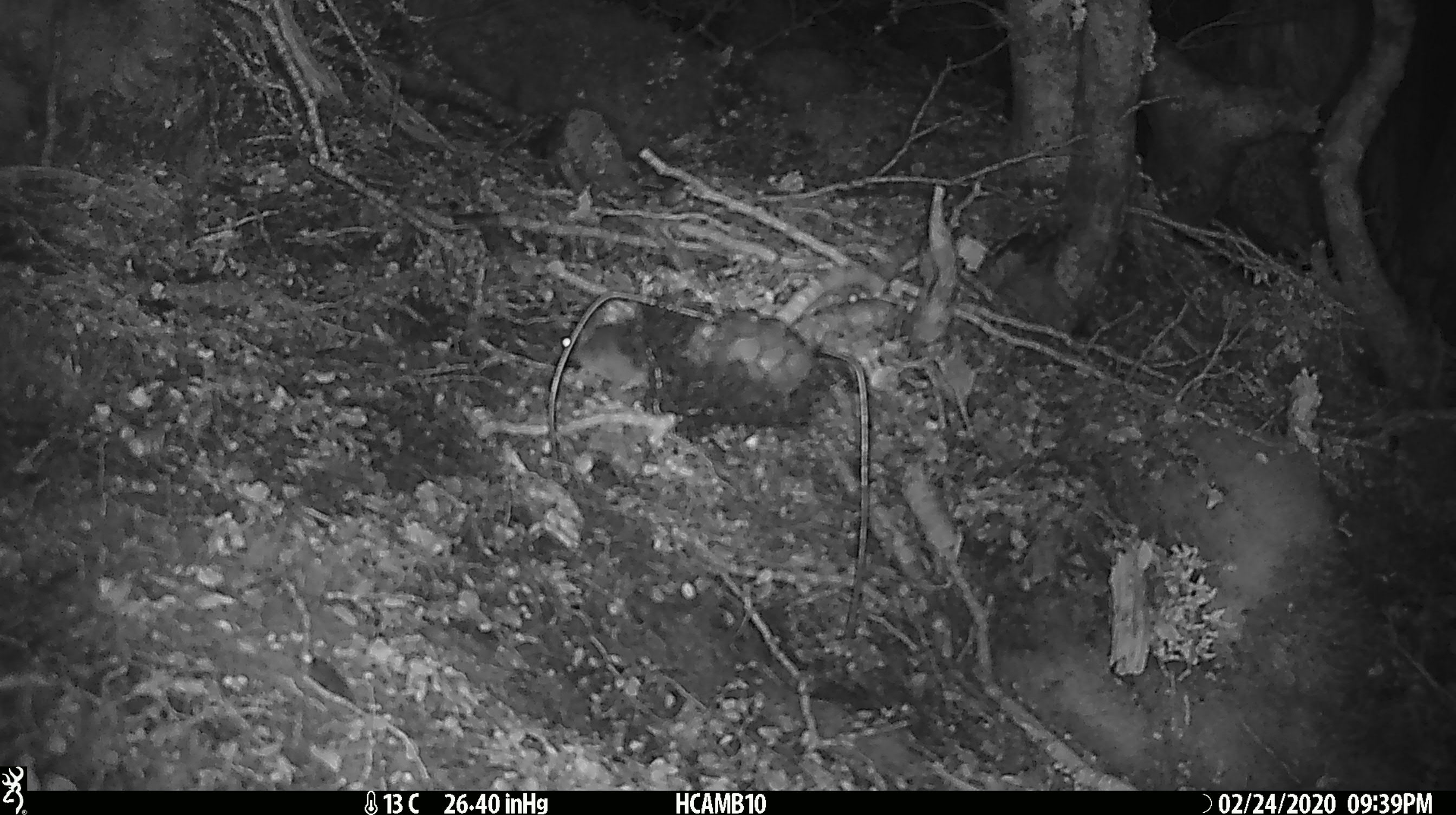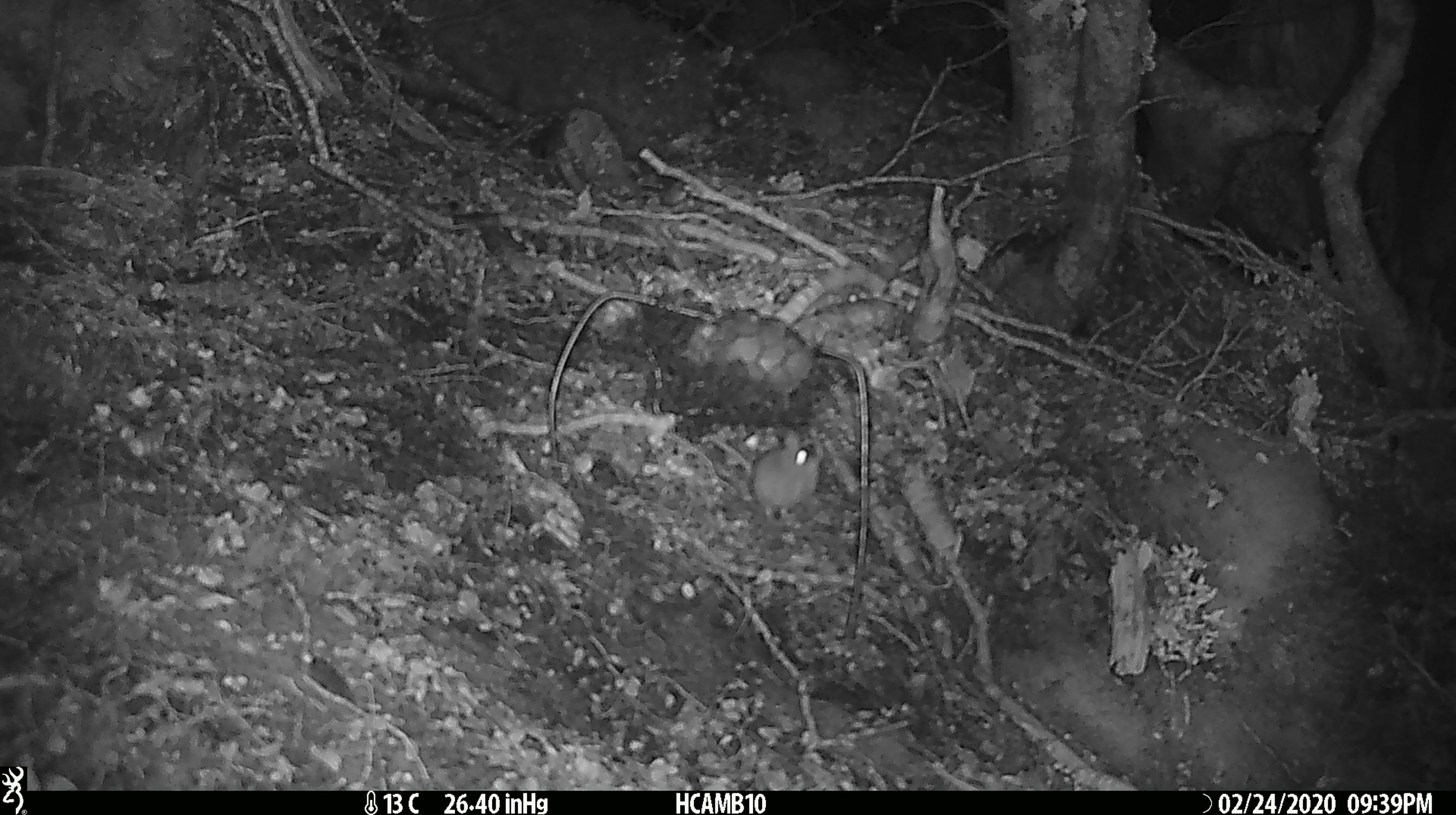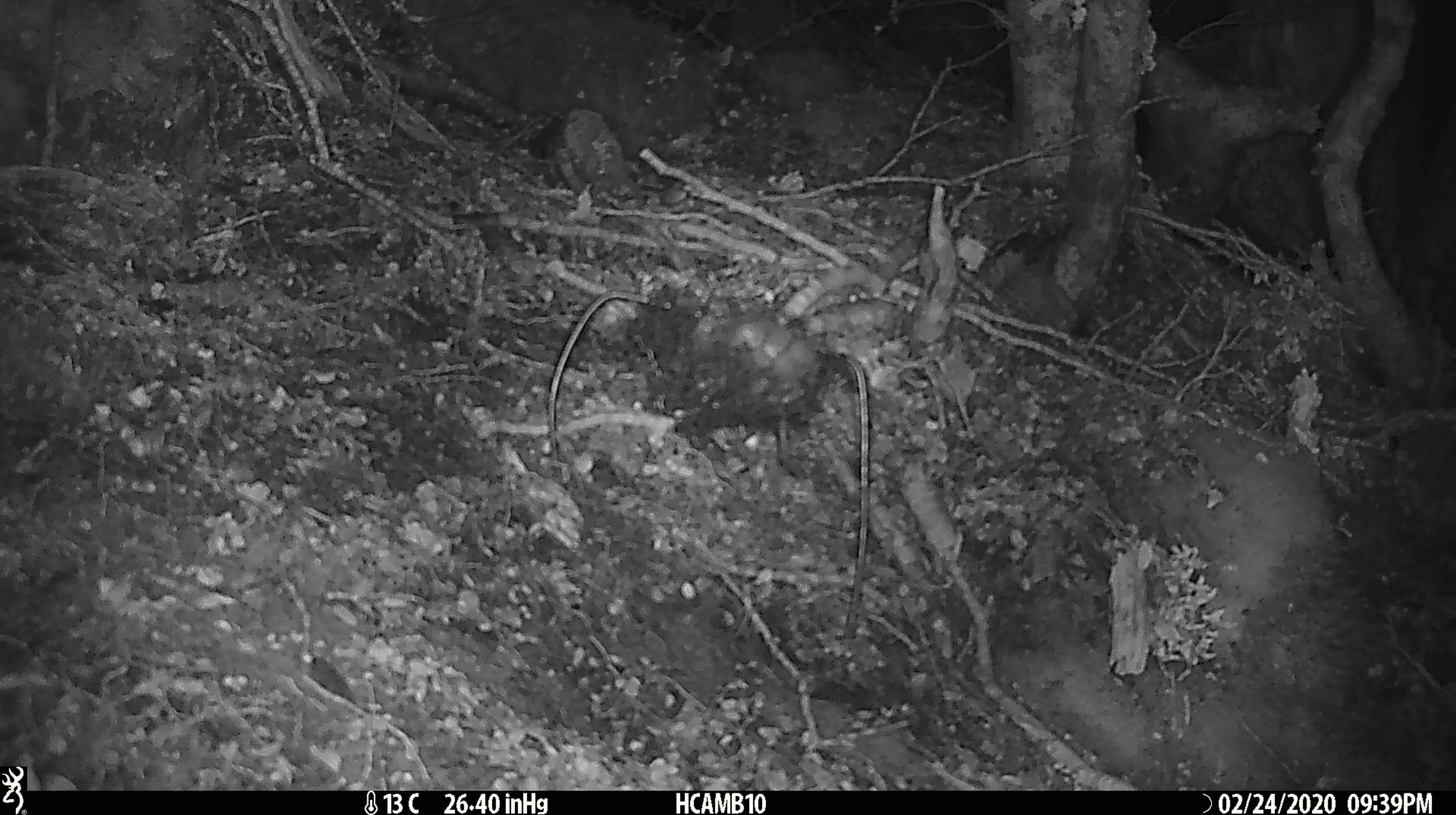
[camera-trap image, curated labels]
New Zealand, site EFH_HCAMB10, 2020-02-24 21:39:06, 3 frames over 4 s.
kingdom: Animalia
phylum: Chordata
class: Mammalia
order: Rodentia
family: Muridae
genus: Mus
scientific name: Mus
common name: mouse